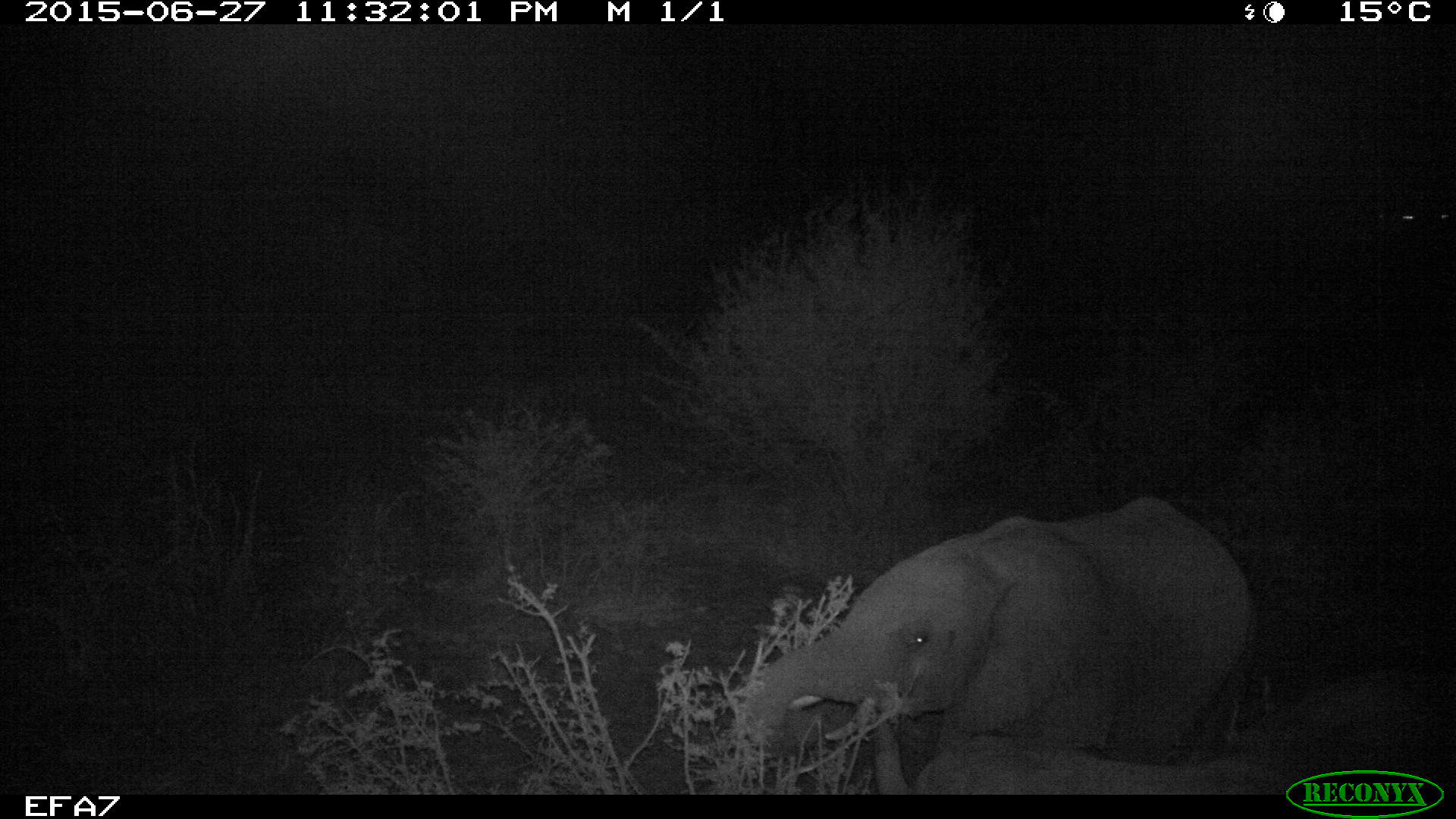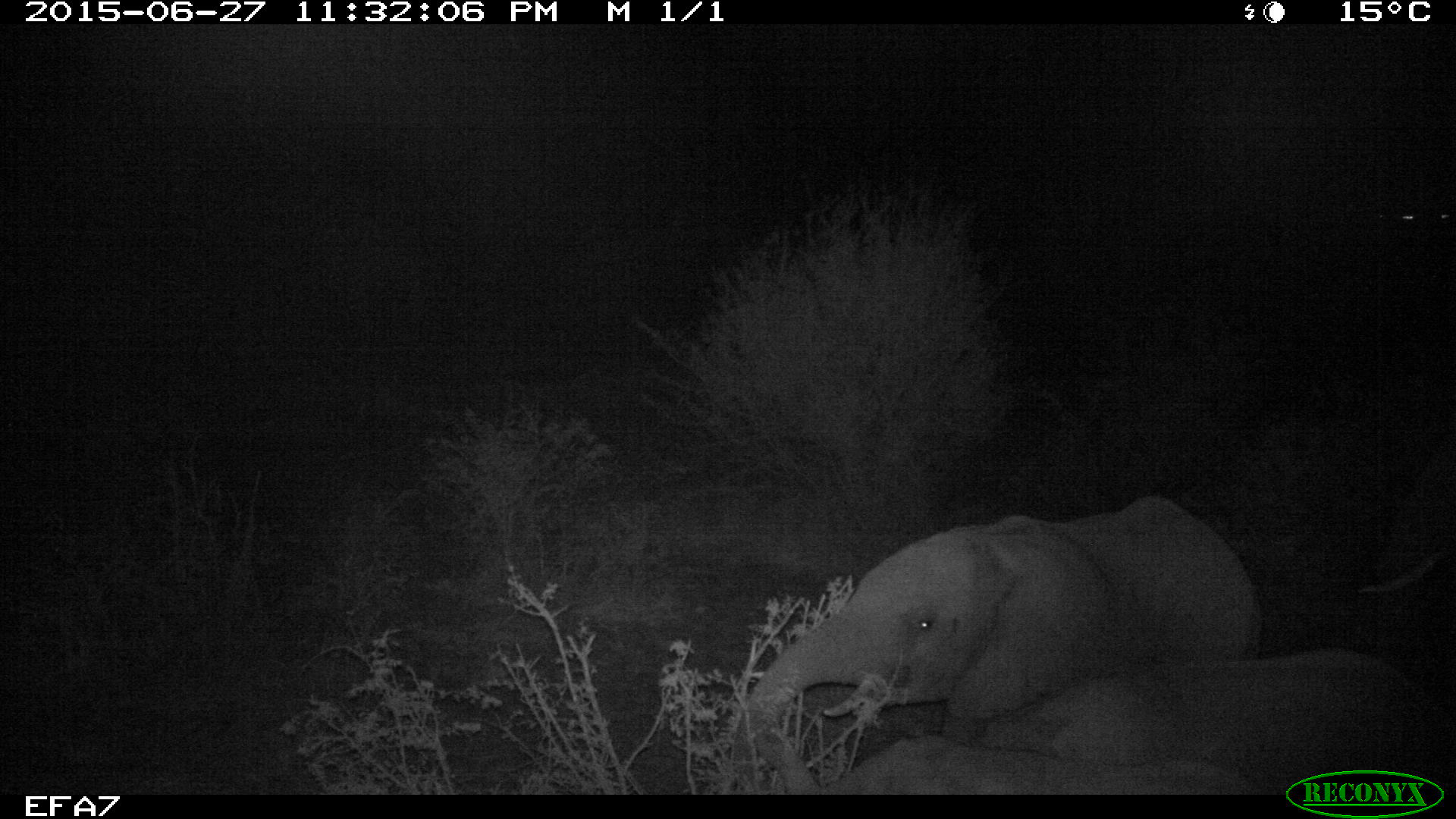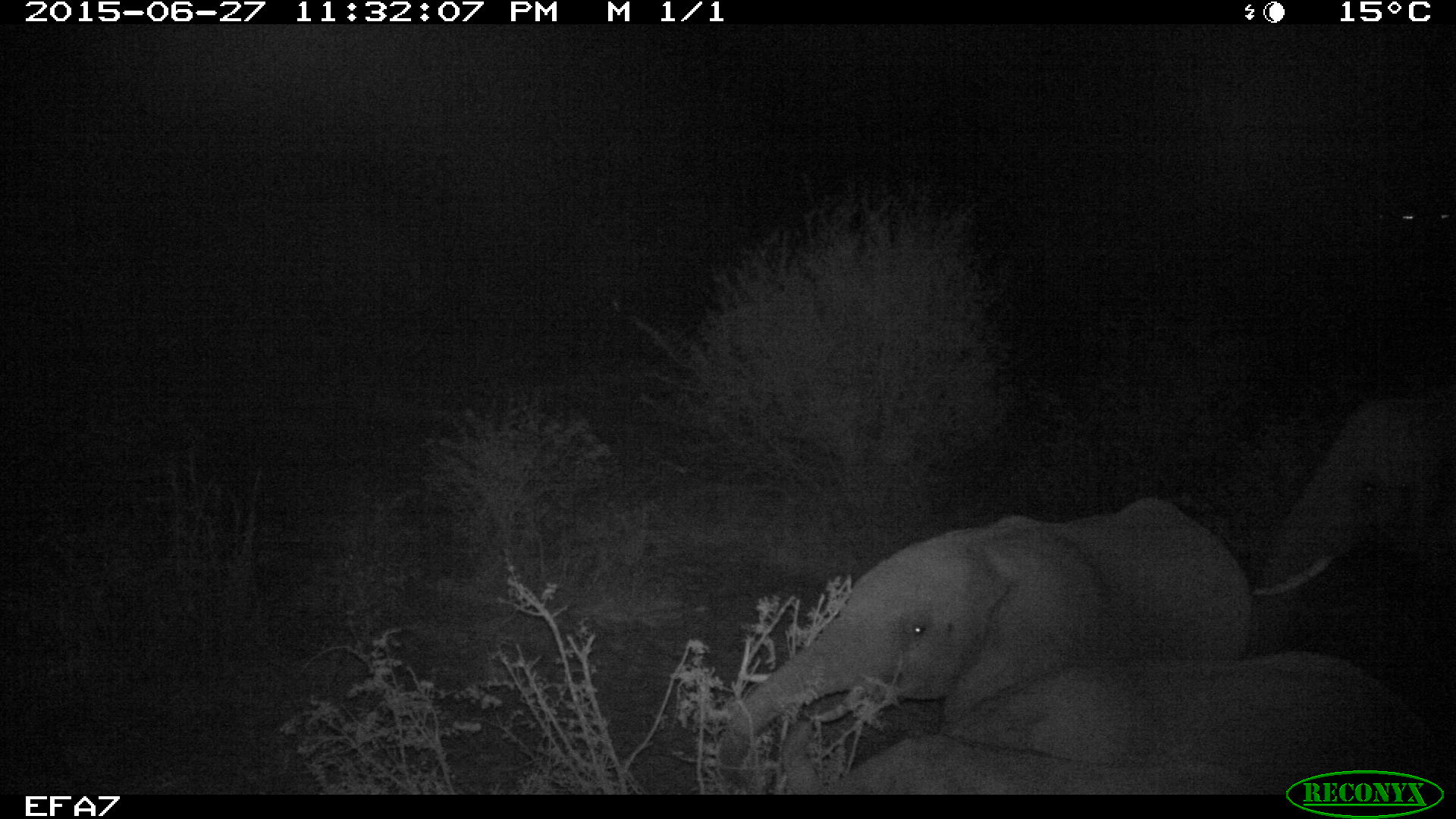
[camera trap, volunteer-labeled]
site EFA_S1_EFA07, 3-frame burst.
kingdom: Animalia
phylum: Chordata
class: Mammalia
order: Proboscidea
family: Elephantidae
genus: Loxodonta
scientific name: Loxodonta africana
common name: african bush elephant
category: elephant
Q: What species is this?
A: Elephant (african bush elephant) (Loxodonta africana).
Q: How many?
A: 3.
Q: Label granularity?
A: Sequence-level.